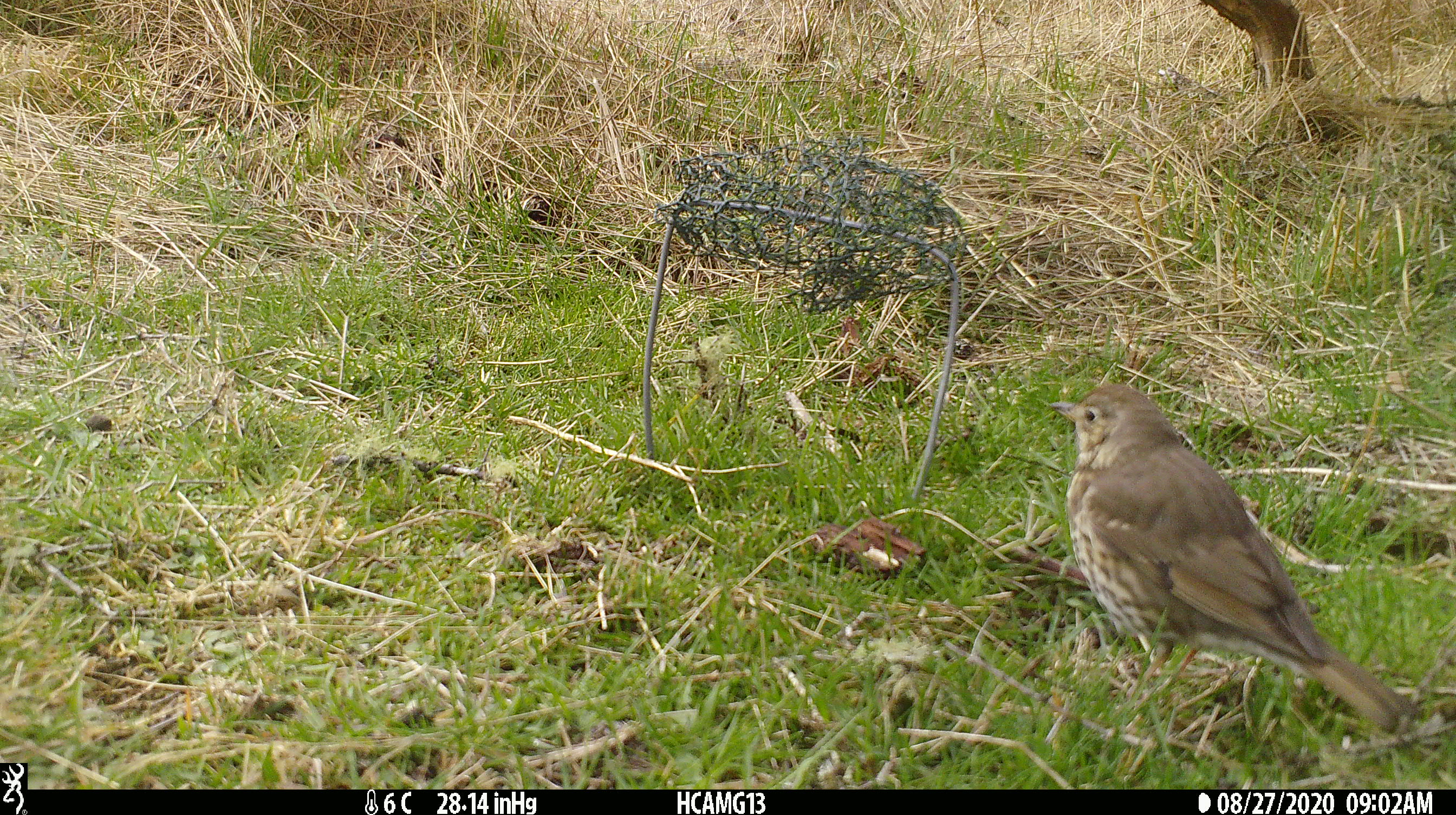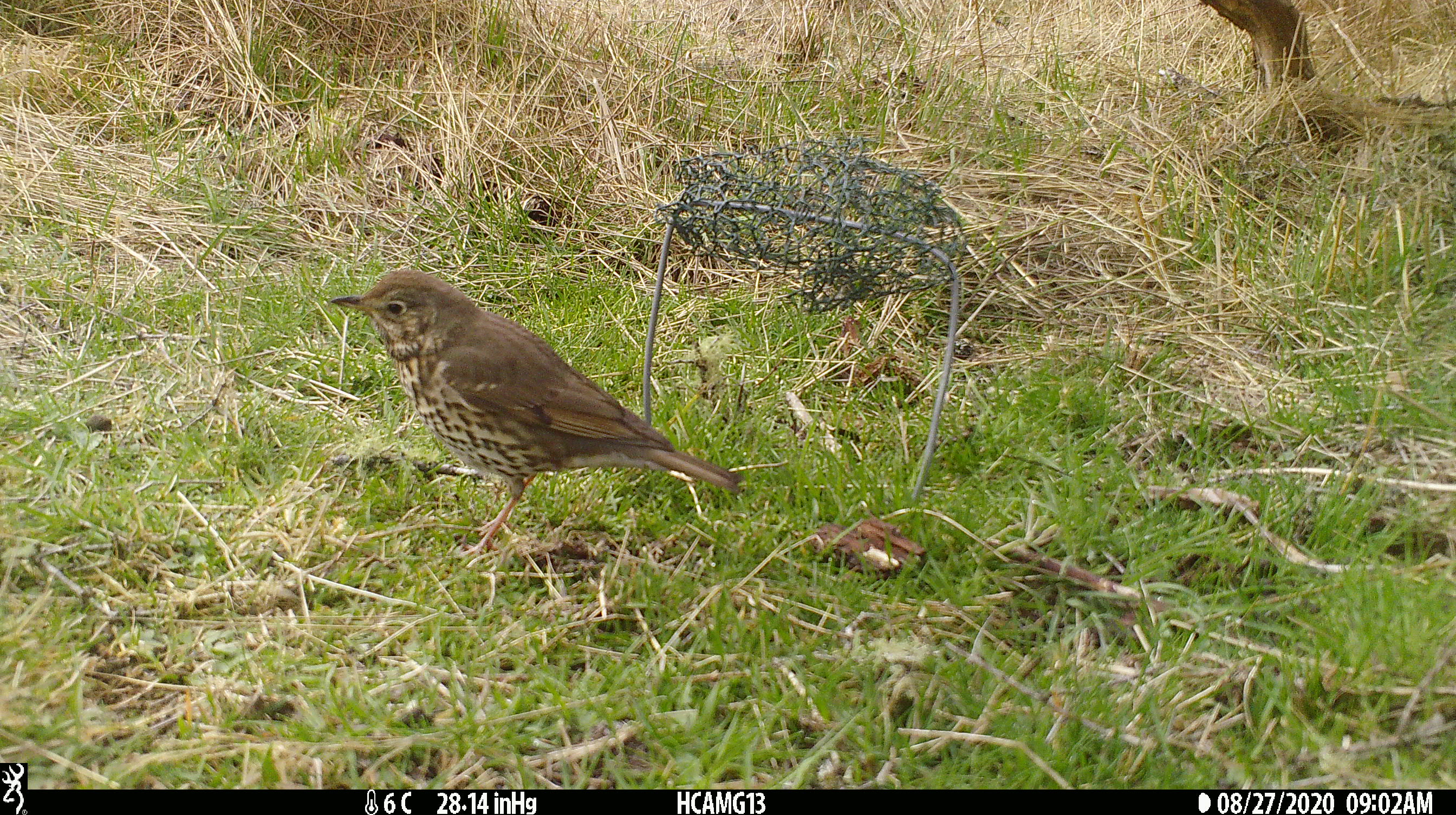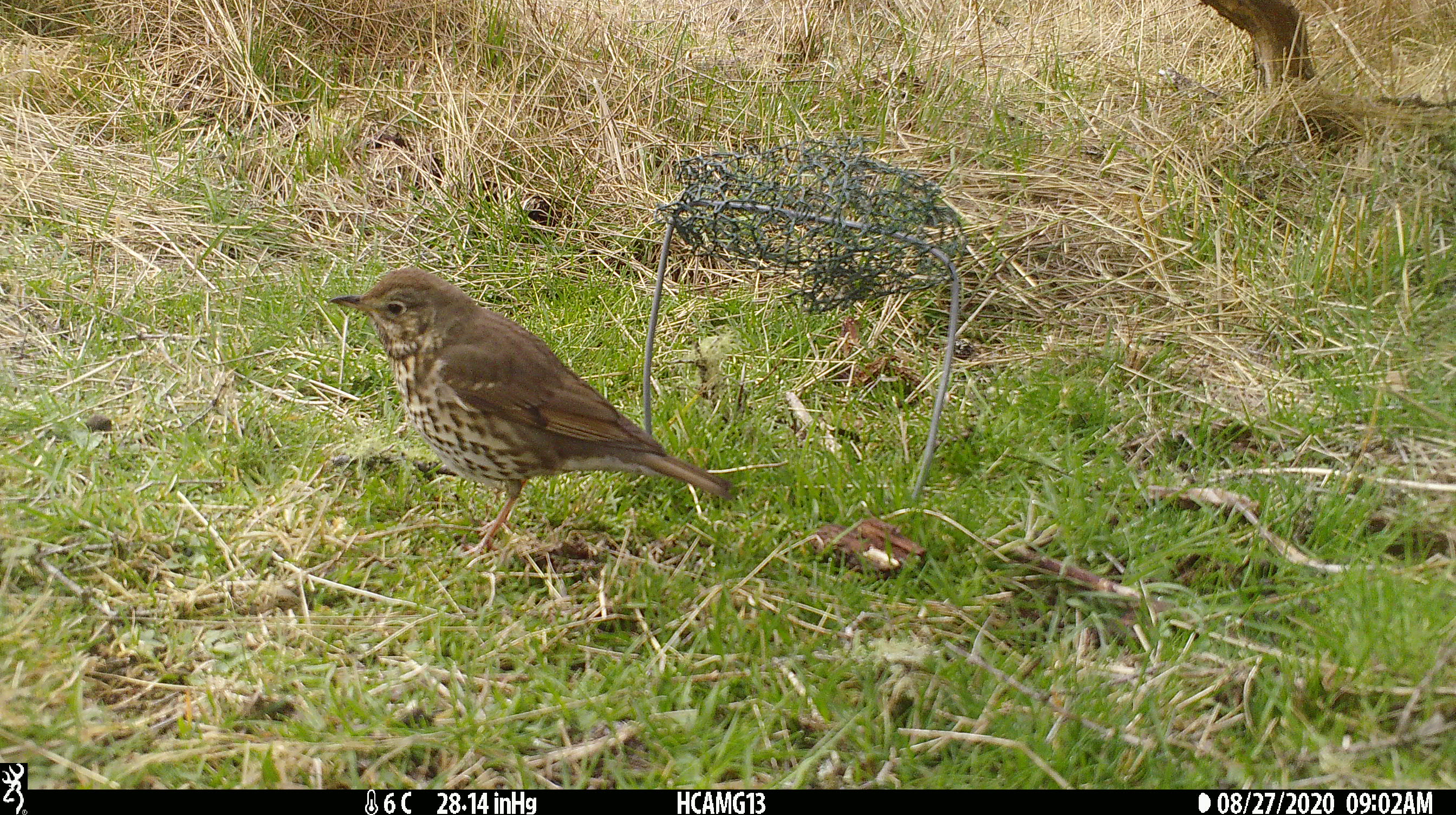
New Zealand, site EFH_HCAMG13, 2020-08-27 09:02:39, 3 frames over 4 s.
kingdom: Animalia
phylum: Chordata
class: Aves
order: Passeriformes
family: Turdidae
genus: Turdus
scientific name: Turdus philomelos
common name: song thrush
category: thrush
Thrush (song thrush) (Turdus philomelos).